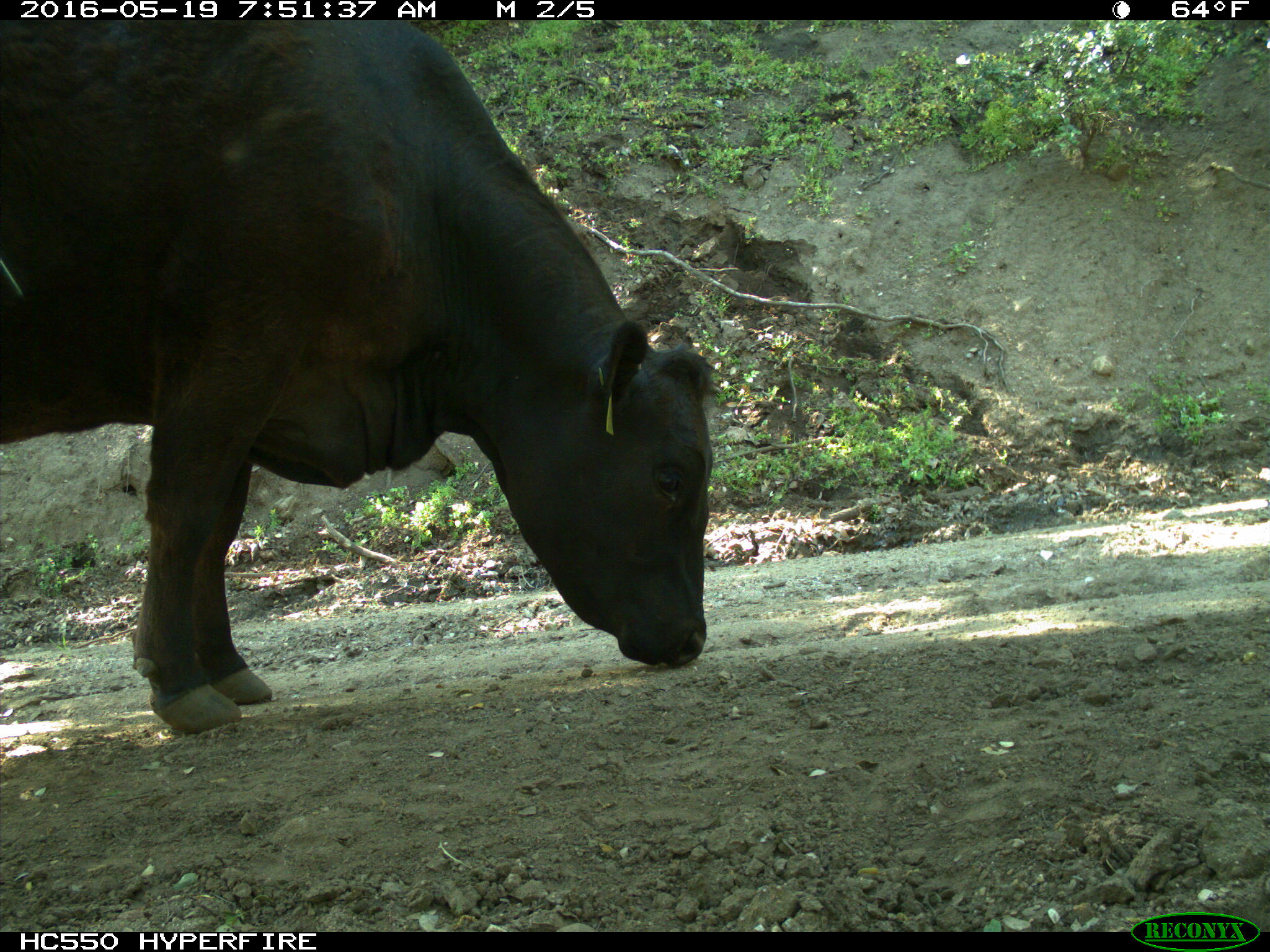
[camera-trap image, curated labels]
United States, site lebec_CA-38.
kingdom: Animalia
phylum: Chordata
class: Mammalia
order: Artiodactyla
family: Bovidae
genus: Bos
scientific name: Bos taurus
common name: domestic cow